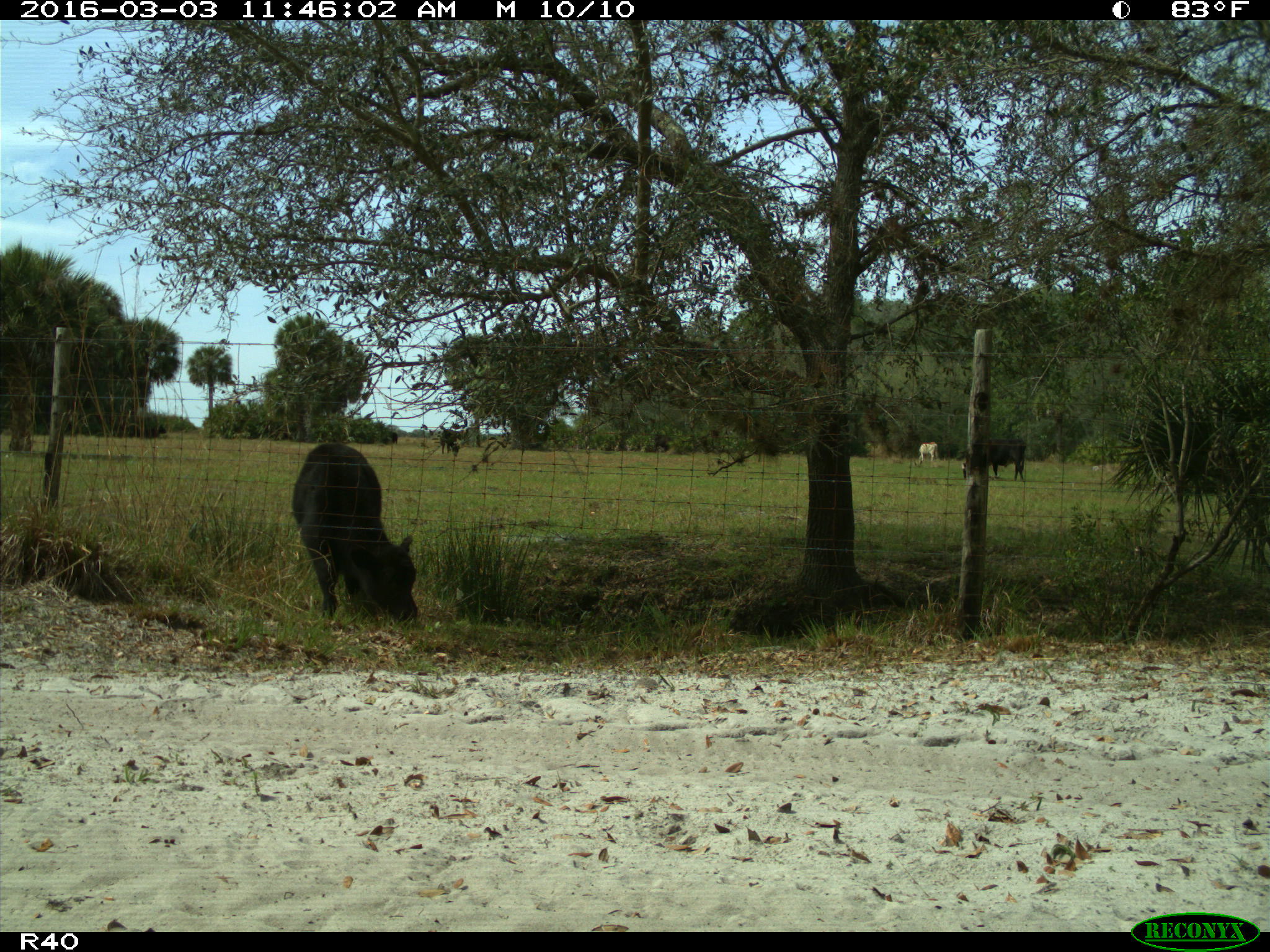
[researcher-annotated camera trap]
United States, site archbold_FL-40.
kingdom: Animalia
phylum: Chordata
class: Mammalia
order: Artiodactyla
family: Bovidae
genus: Bos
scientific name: Bos taurus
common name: domestic cow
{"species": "Bos taurus (domestic cow)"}